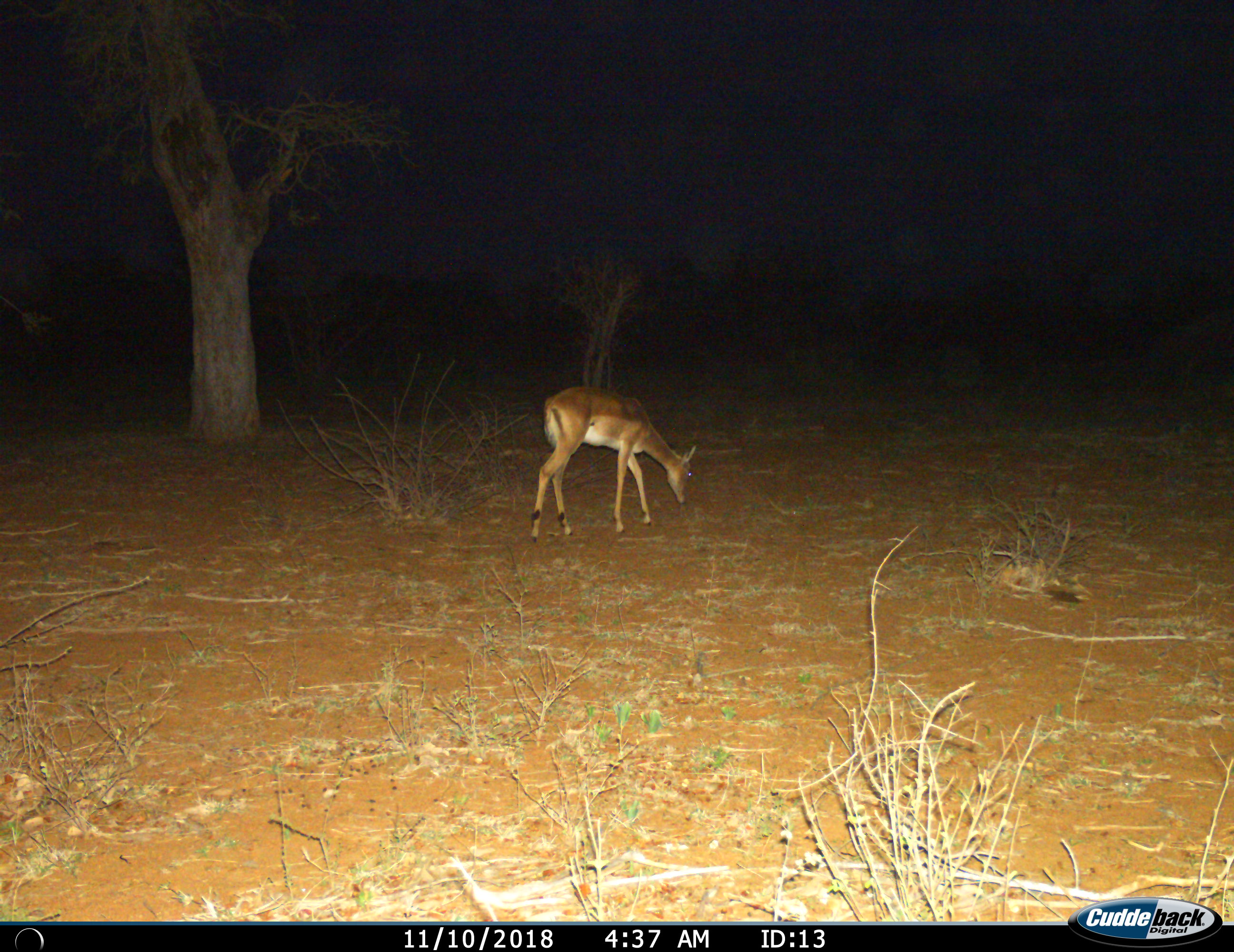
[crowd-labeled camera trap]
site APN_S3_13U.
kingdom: Animalia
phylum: Chordata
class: Mammalia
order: Artiodactyla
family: Bovidae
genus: Aepyceros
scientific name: Aepyceros melampus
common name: impala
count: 1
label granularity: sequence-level